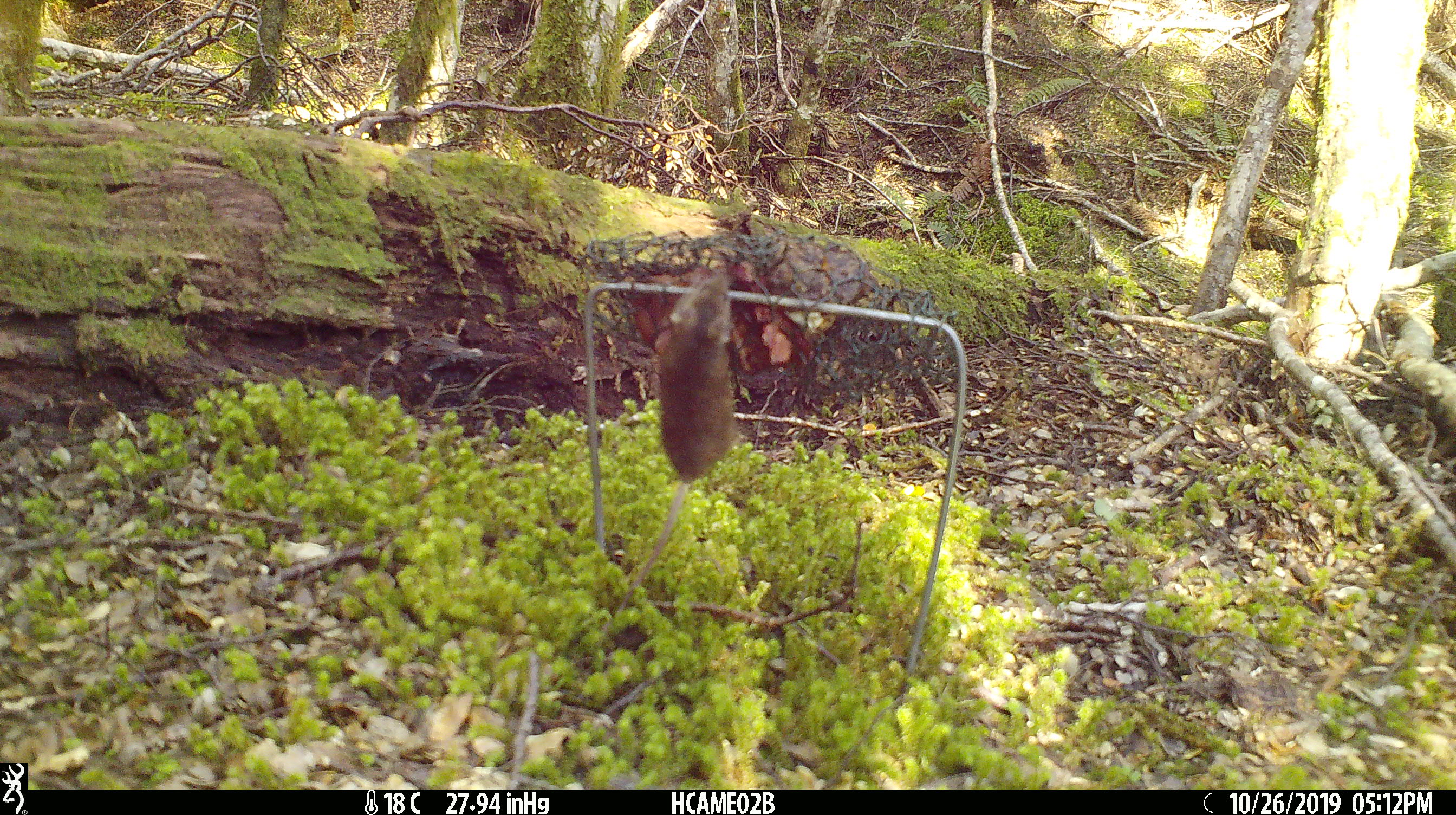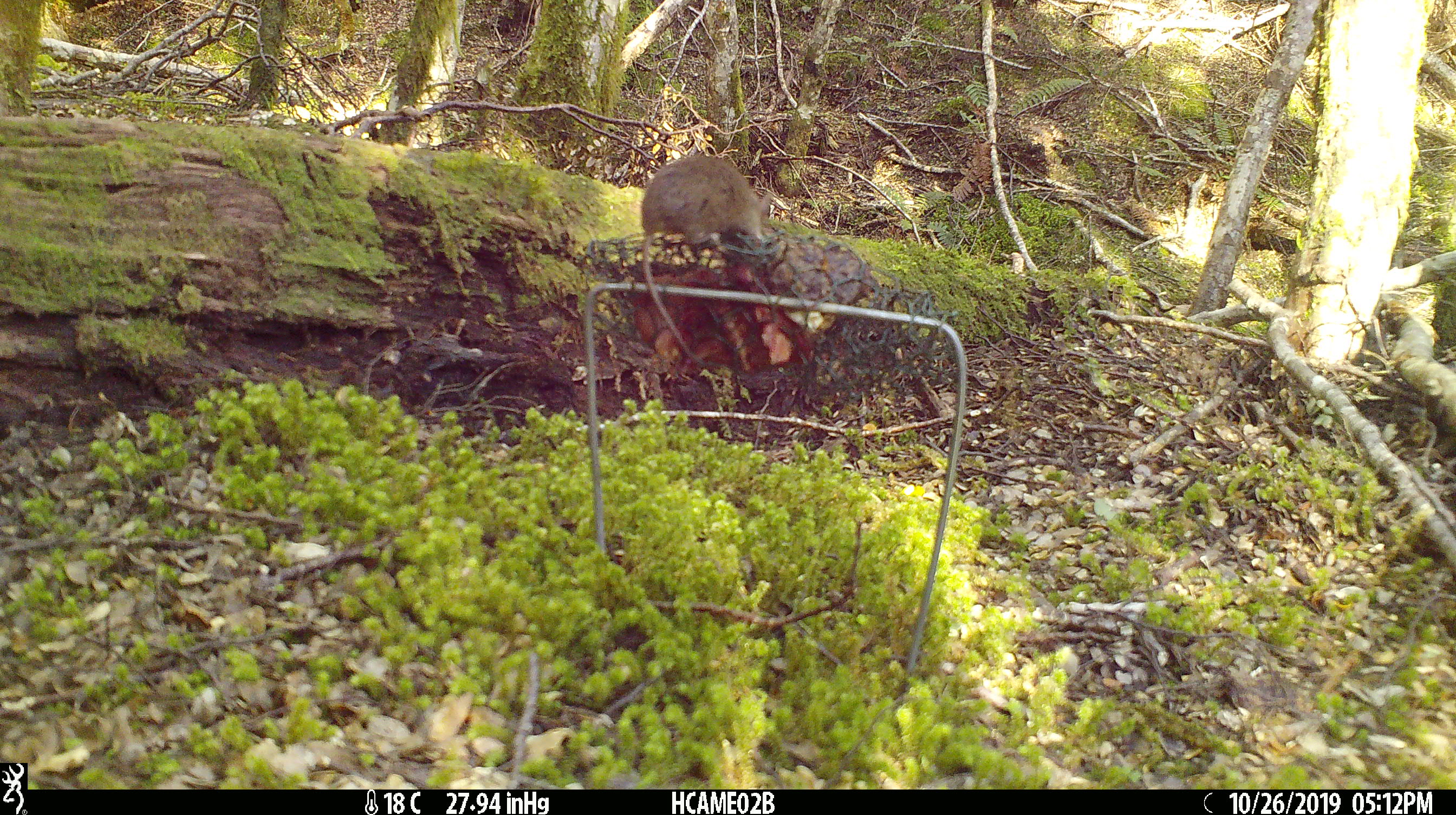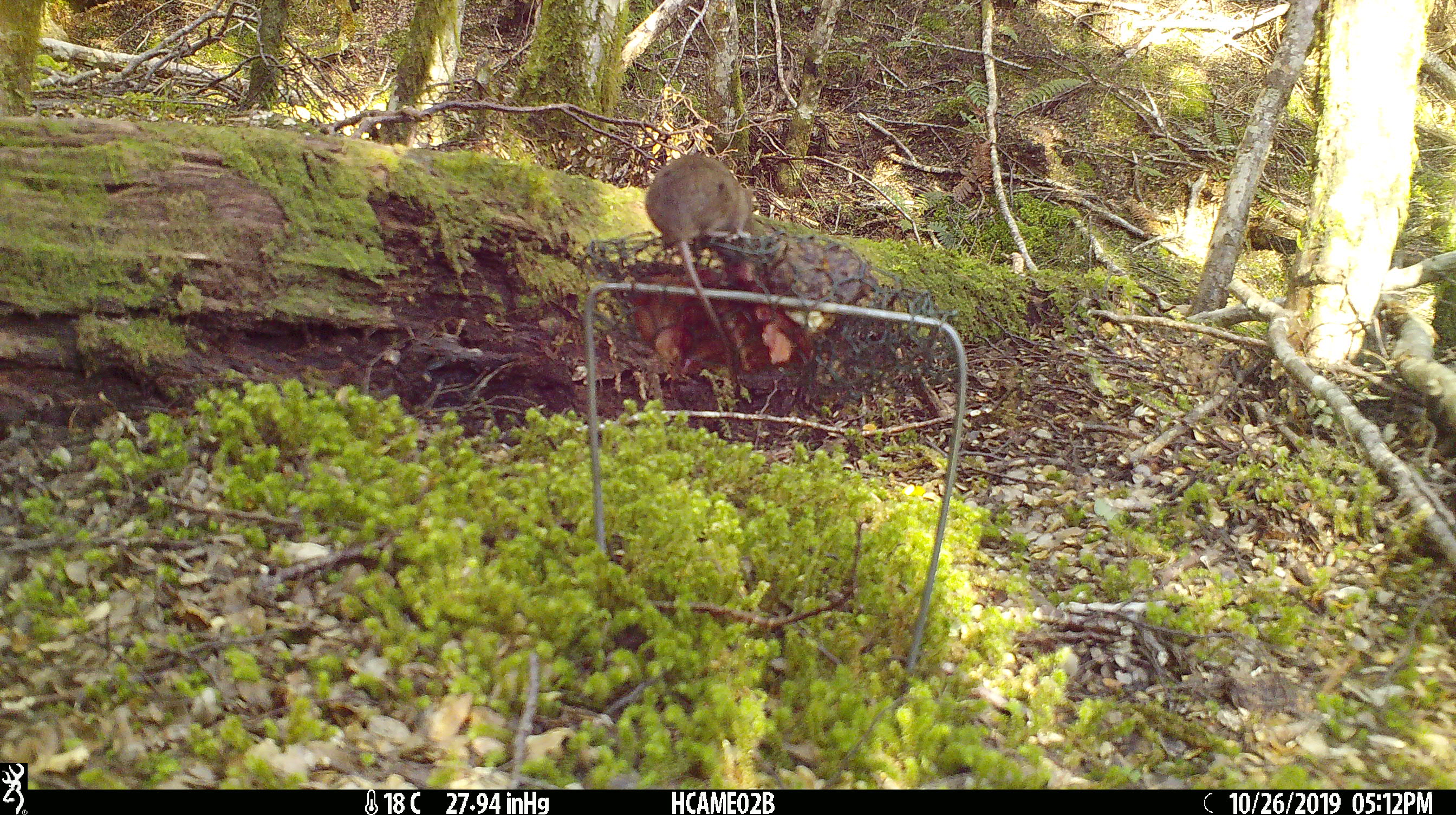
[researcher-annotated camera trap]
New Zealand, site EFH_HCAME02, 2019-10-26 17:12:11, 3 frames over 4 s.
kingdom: Animalia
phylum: Chordata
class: Mammalia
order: Rodentia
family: Muridae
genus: Mus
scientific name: Mus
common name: mouse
Mouse (Mus).